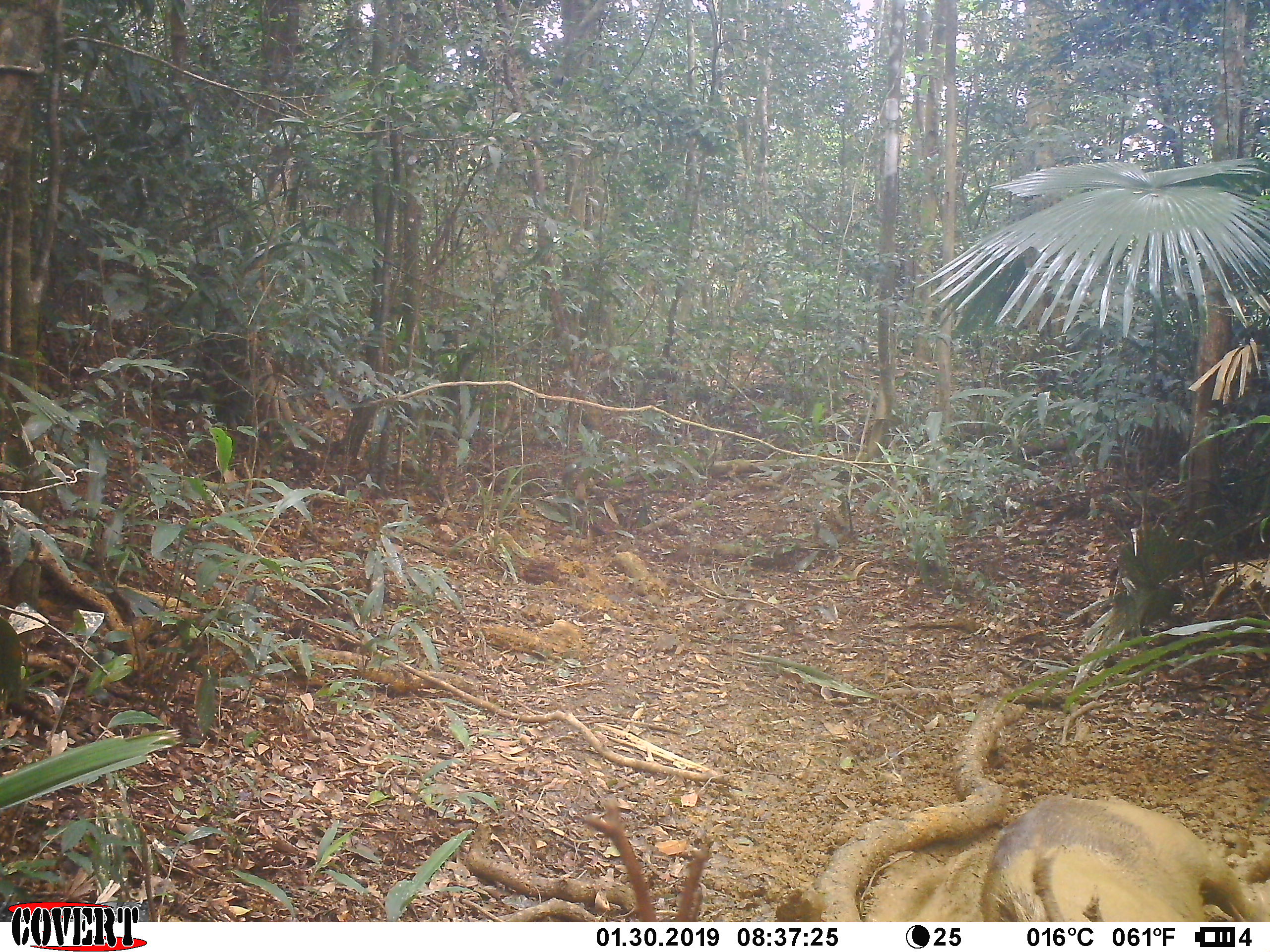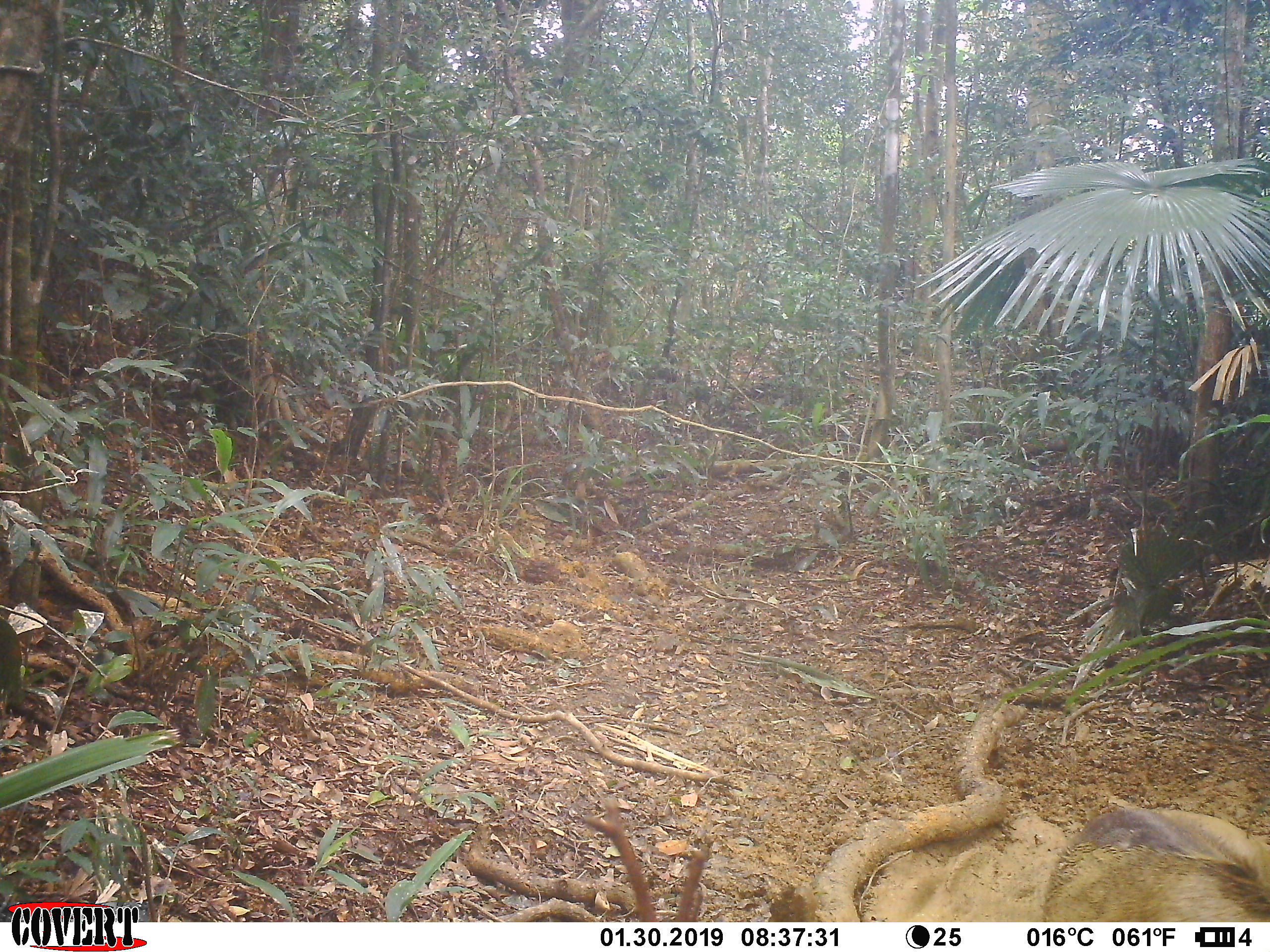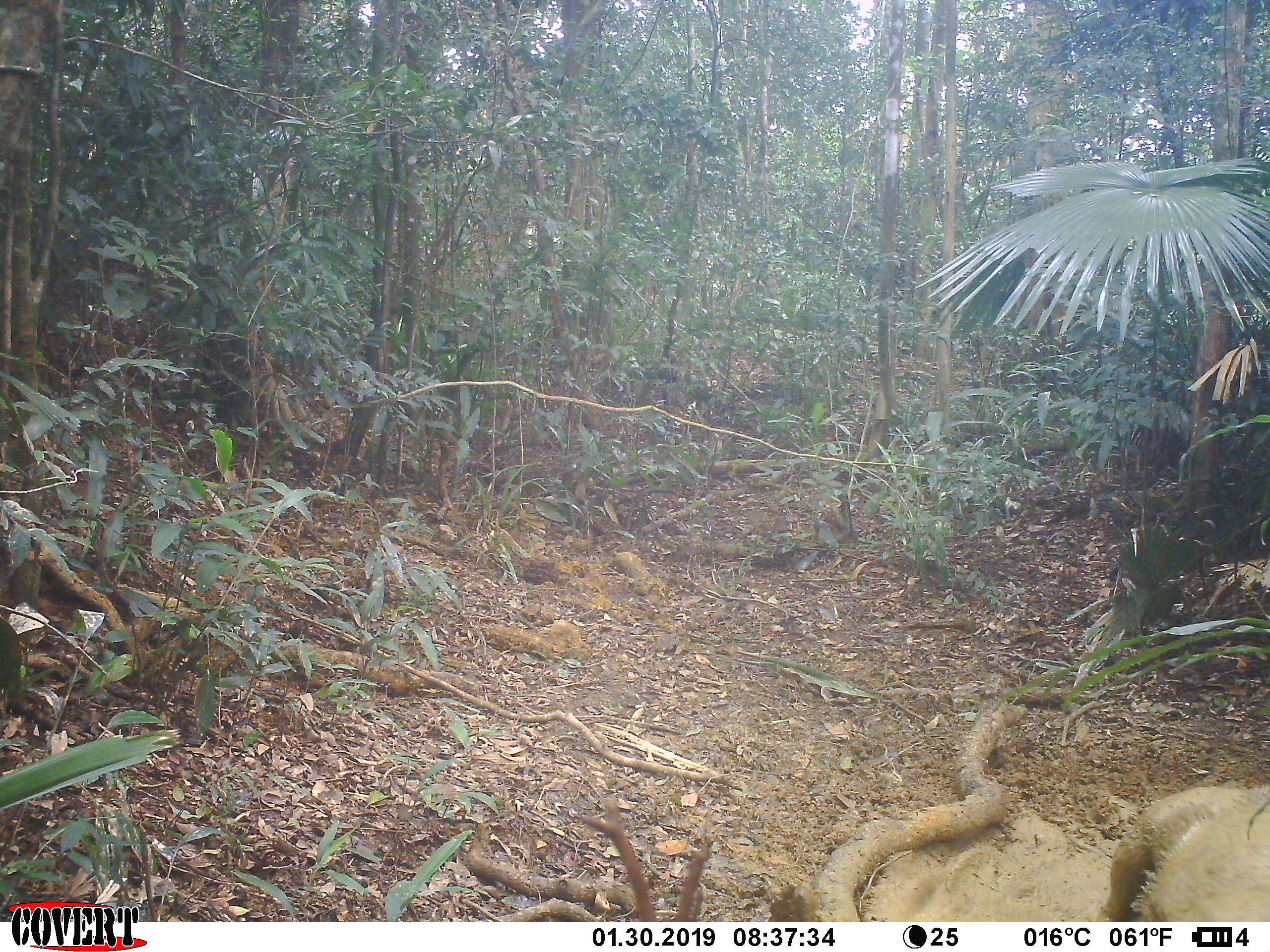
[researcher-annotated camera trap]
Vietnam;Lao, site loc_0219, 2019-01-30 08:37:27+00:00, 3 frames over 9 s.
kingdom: Animalia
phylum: Chordata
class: Mammalia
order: Artiodactyla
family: Cervidae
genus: Rusa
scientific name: Rusa unicolor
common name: sambar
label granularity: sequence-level